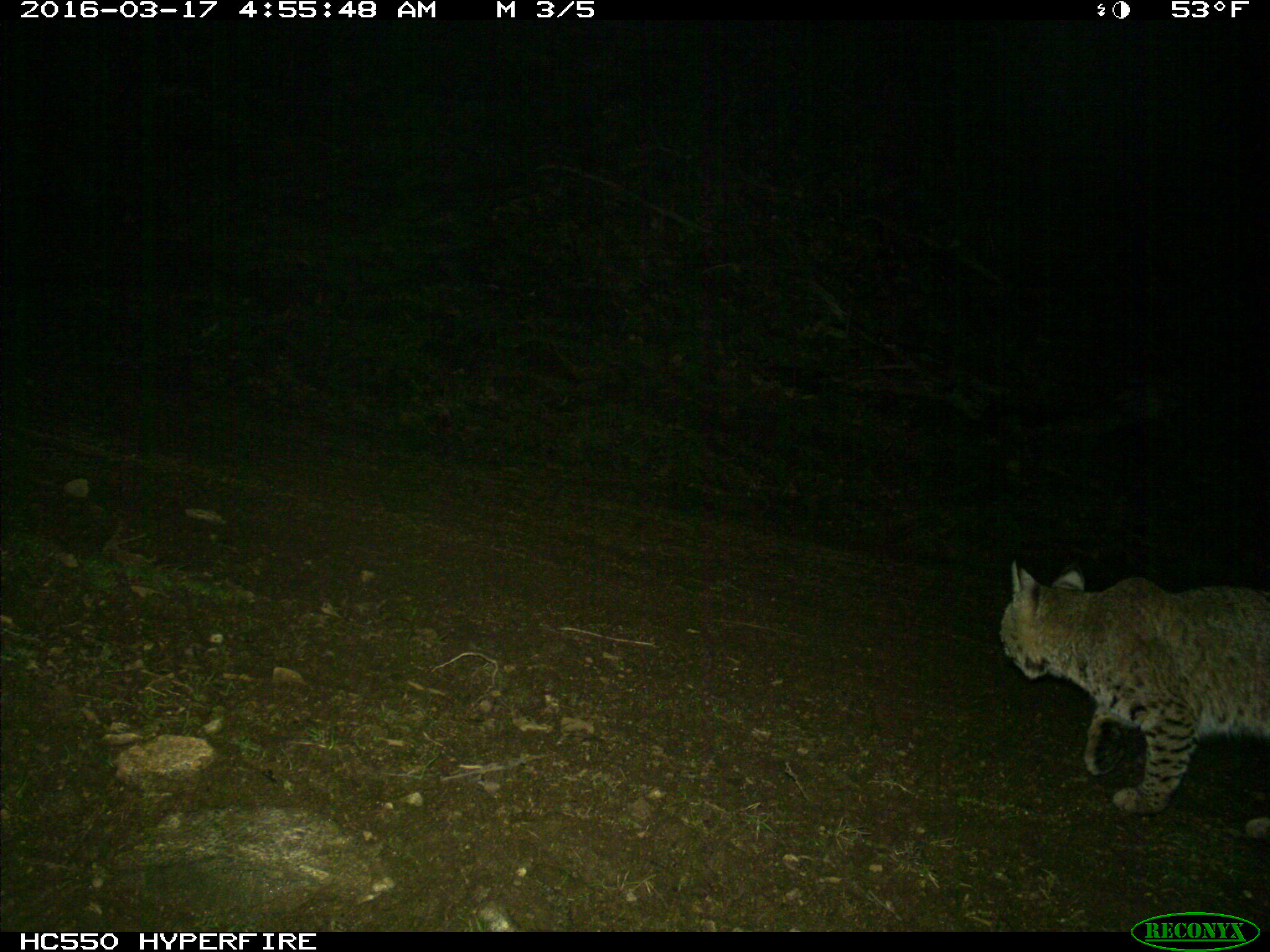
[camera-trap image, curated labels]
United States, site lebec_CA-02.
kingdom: Animalia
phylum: Chordata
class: Mammalia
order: Carnivora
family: Felidae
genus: Lynx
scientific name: Lynx rufus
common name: bobcat